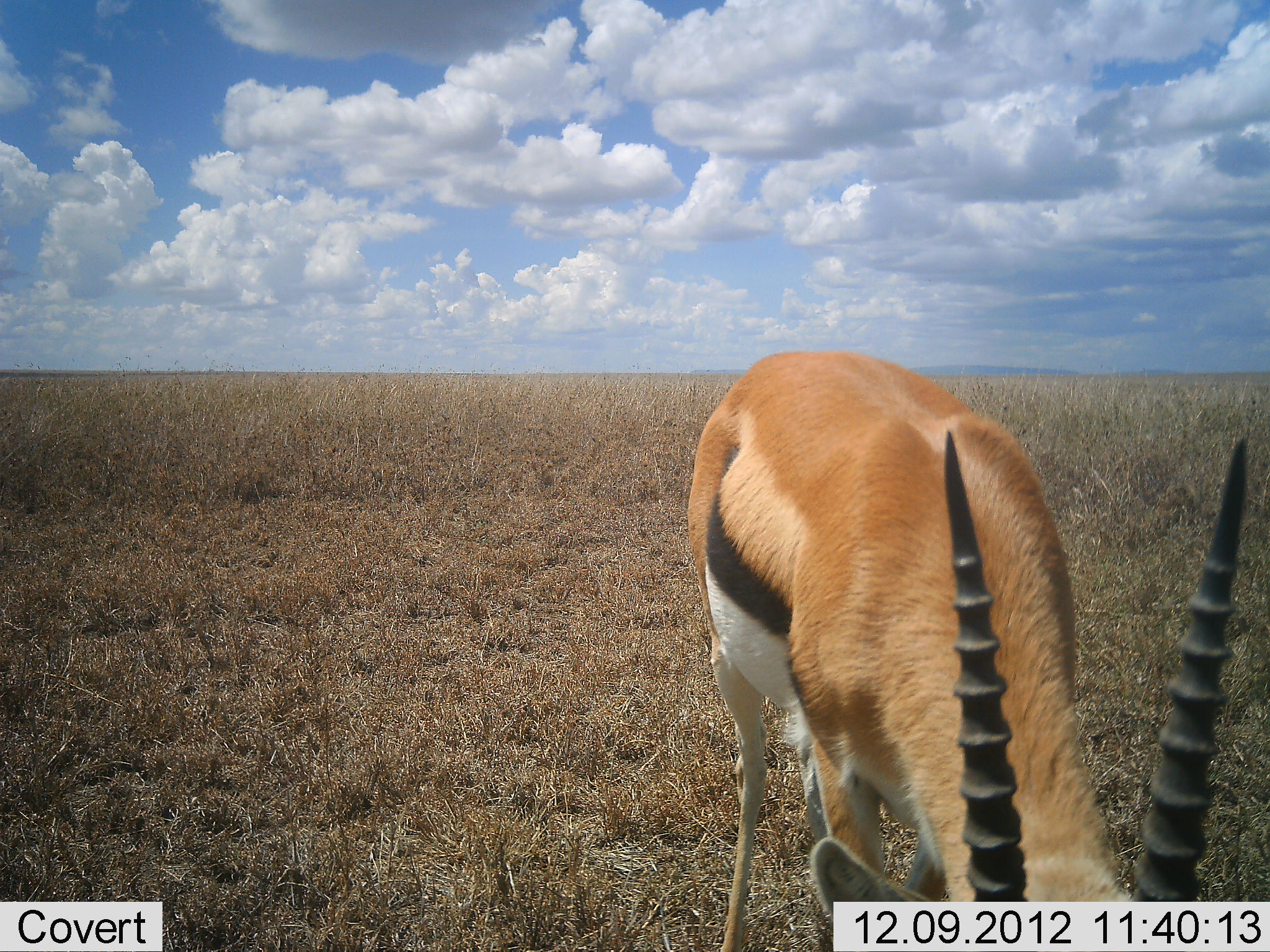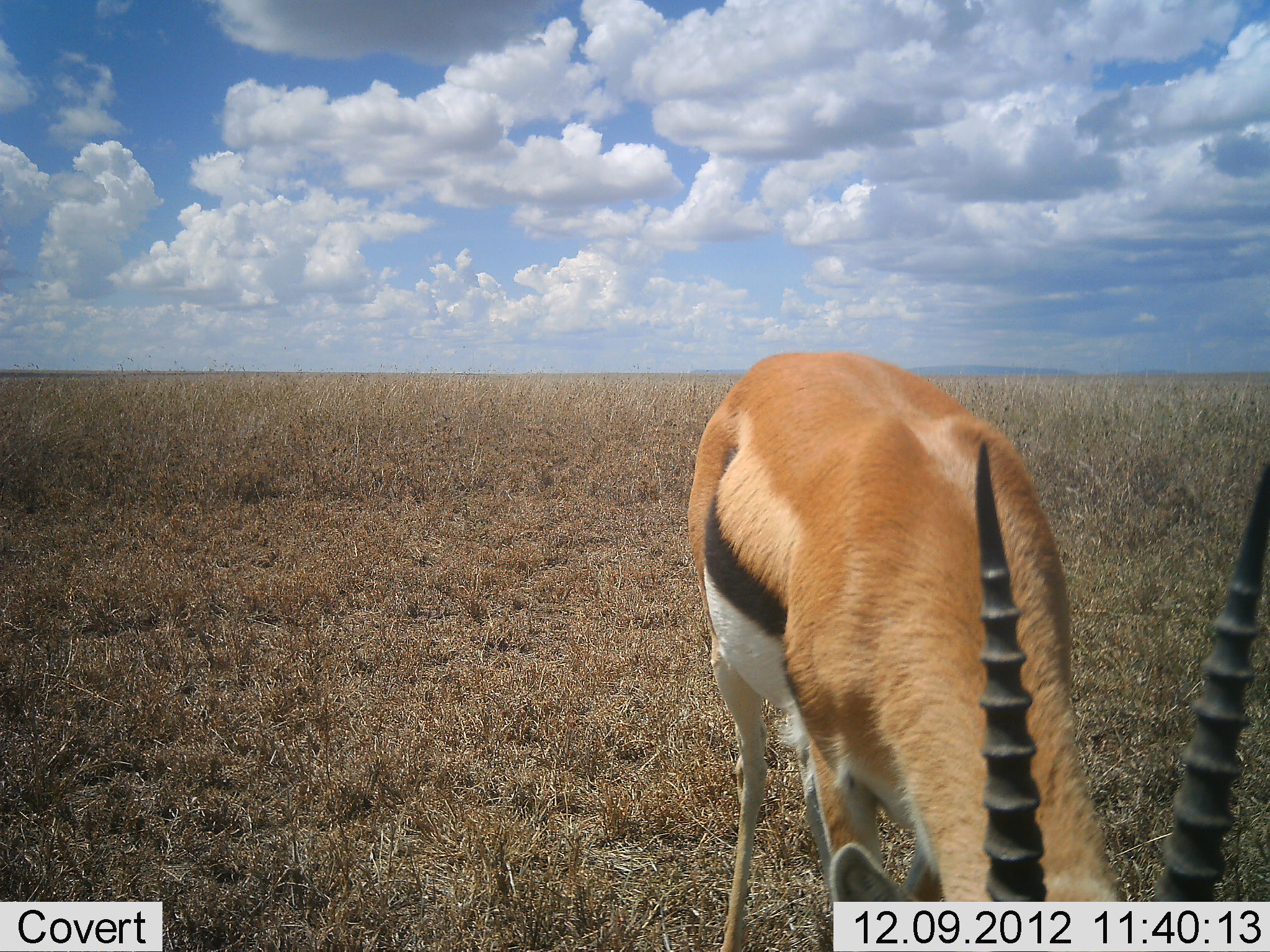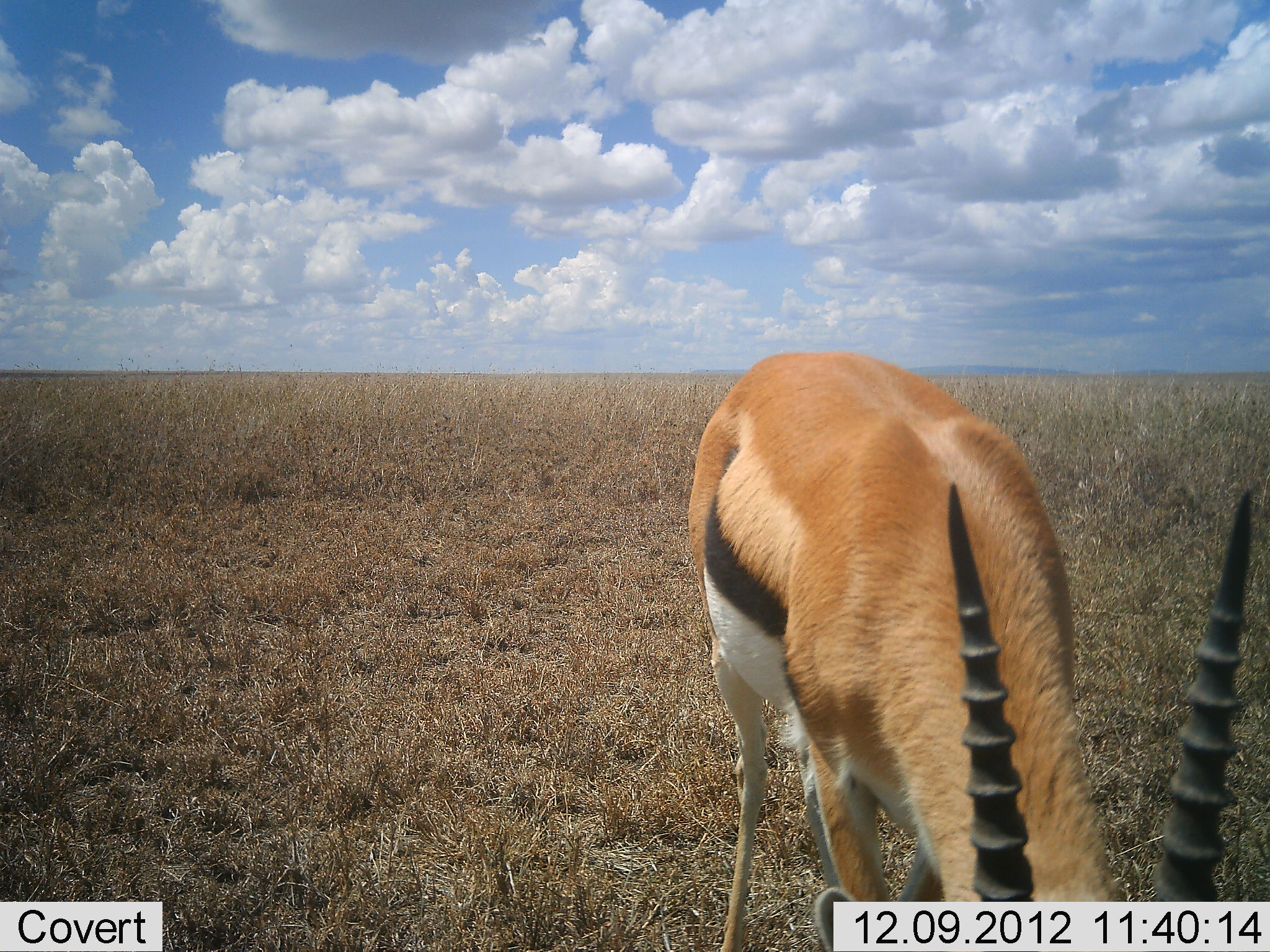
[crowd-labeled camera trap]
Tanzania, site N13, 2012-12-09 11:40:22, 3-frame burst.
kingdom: Animalia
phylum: Chordata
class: Mammalia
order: Artiodactyla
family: Bovidae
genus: Eudorcas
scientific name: Eudorcas thomsonii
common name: thomson's gazelle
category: gazellethomsons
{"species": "gazellethomsons (thomson's gazelle) (Eudorcas thomsonii)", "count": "1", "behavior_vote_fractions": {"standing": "6%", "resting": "0%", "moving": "6%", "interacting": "0%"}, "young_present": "0%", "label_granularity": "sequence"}